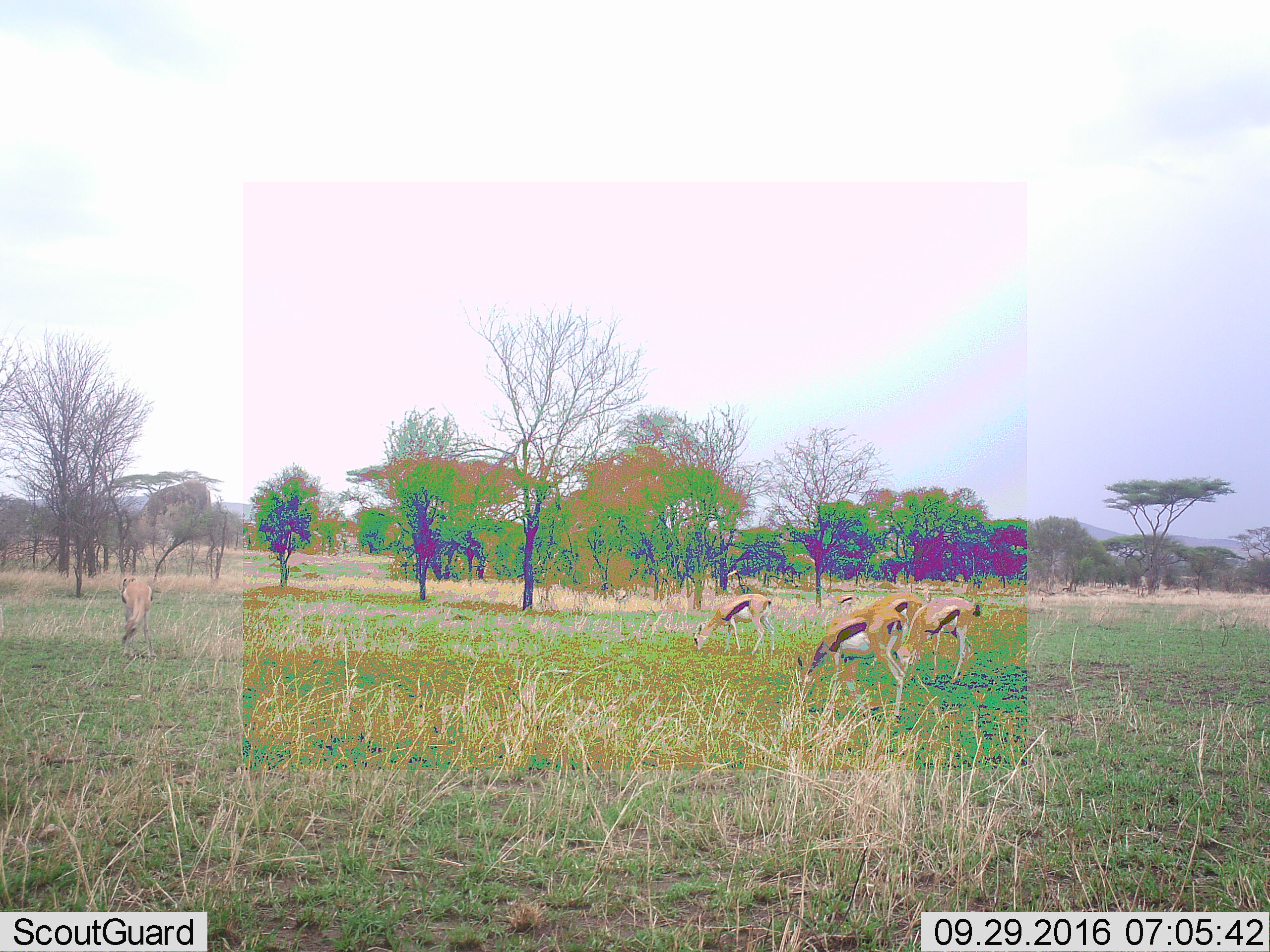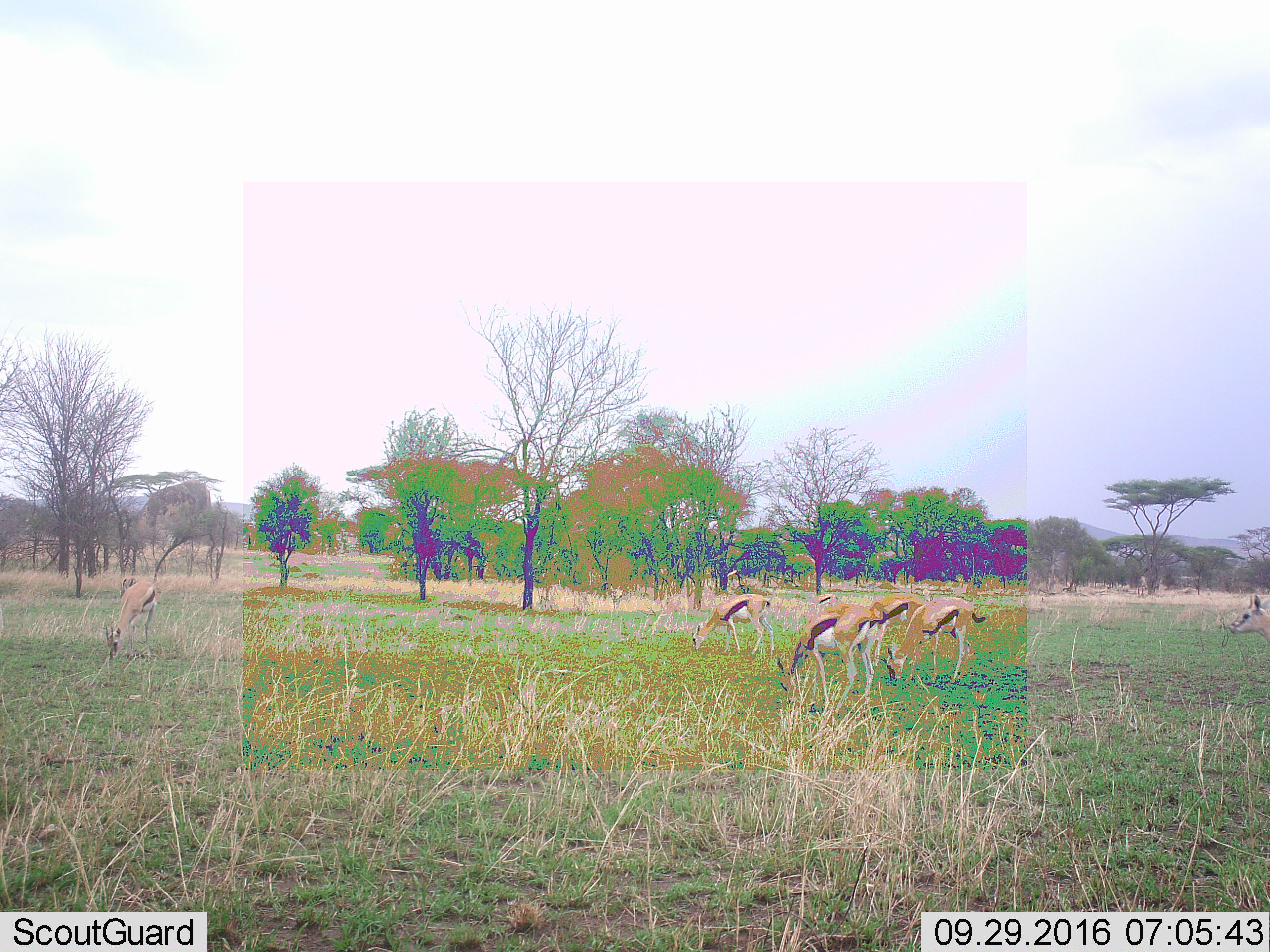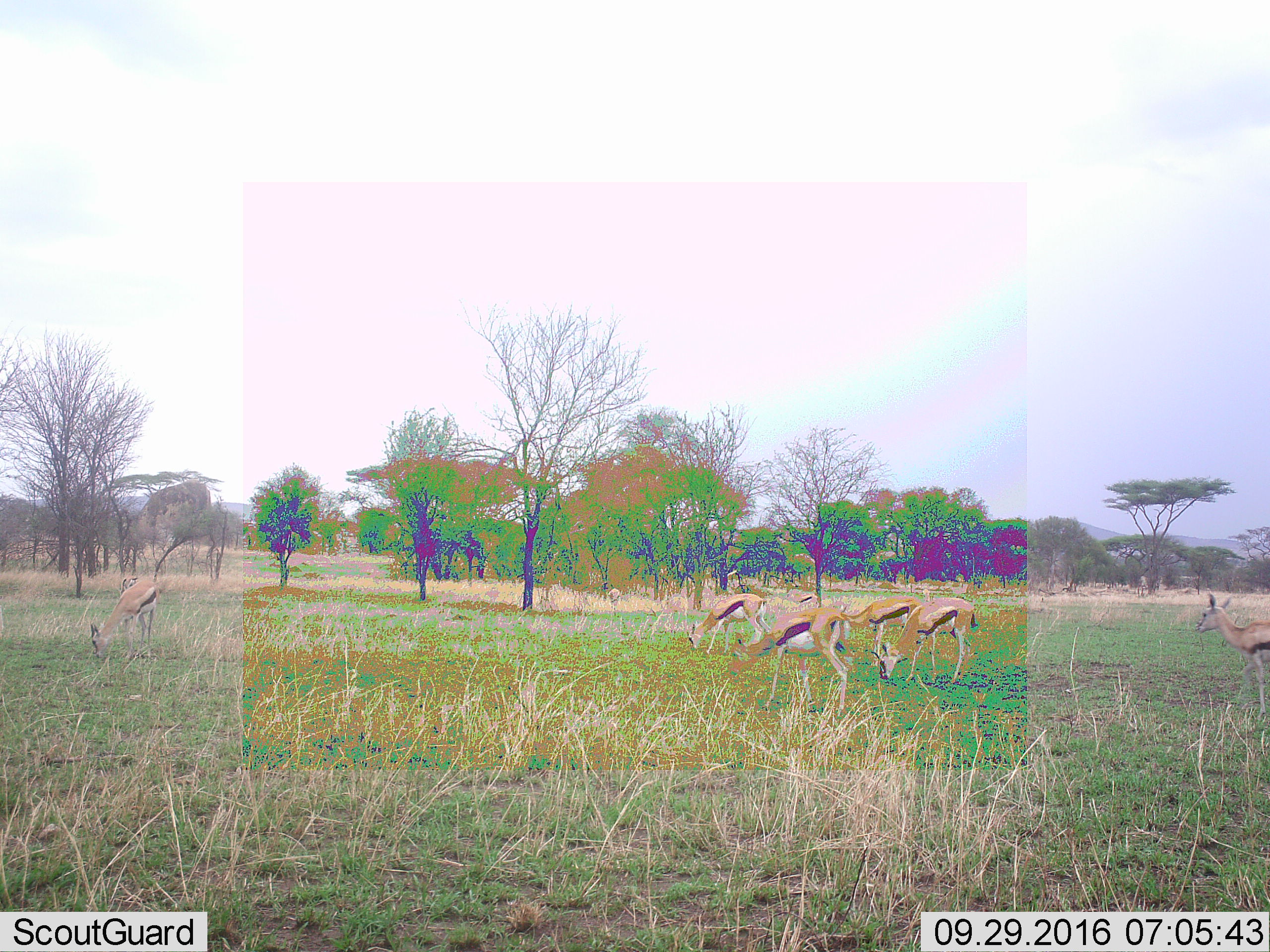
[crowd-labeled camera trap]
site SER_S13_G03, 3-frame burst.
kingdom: Animalia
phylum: Chordata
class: Mammalia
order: Artiodactyla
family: Bovidae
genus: Eudorcas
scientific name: Eudorcas thomsonii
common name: thomson's gazelle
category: gazellethomsons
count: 6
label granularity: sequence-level